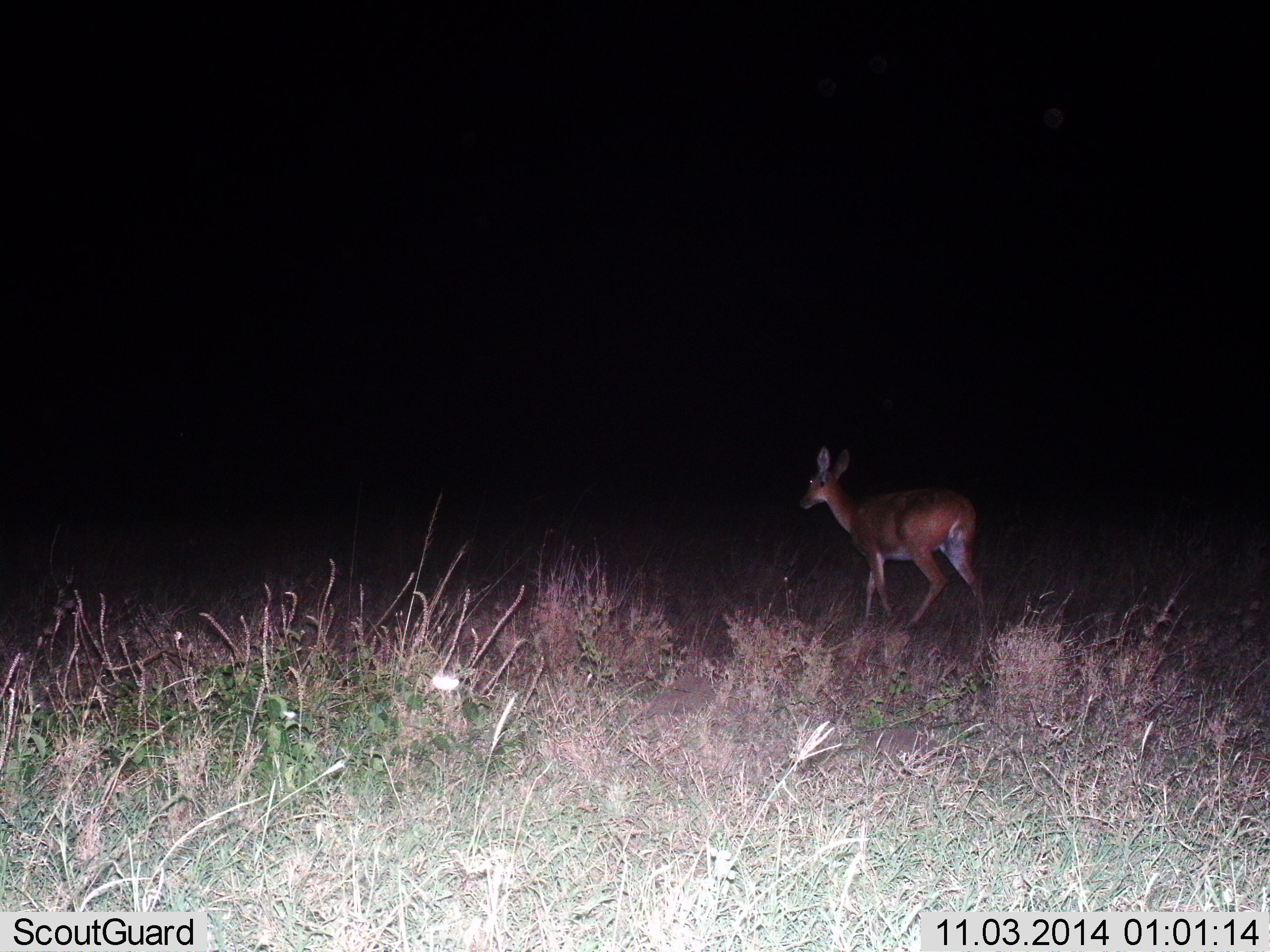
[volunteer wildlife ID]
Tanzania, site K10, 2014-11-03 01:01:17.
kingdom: Animalia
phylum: Chordata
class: Mammalia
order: Artiodactyla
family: Bovidae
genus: Redunca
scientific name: Redunca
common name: reedbuck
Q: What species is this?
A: Reedbuck (Redunca).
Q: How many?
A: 1.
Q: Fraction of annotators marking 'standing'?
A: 33%.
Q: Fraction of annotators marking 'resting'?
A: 0%.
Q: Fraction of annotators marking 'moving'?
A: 67%.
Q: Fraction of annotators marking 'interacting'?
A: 0%.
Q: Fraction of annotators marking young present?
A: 0%.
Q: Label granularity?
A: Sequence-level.